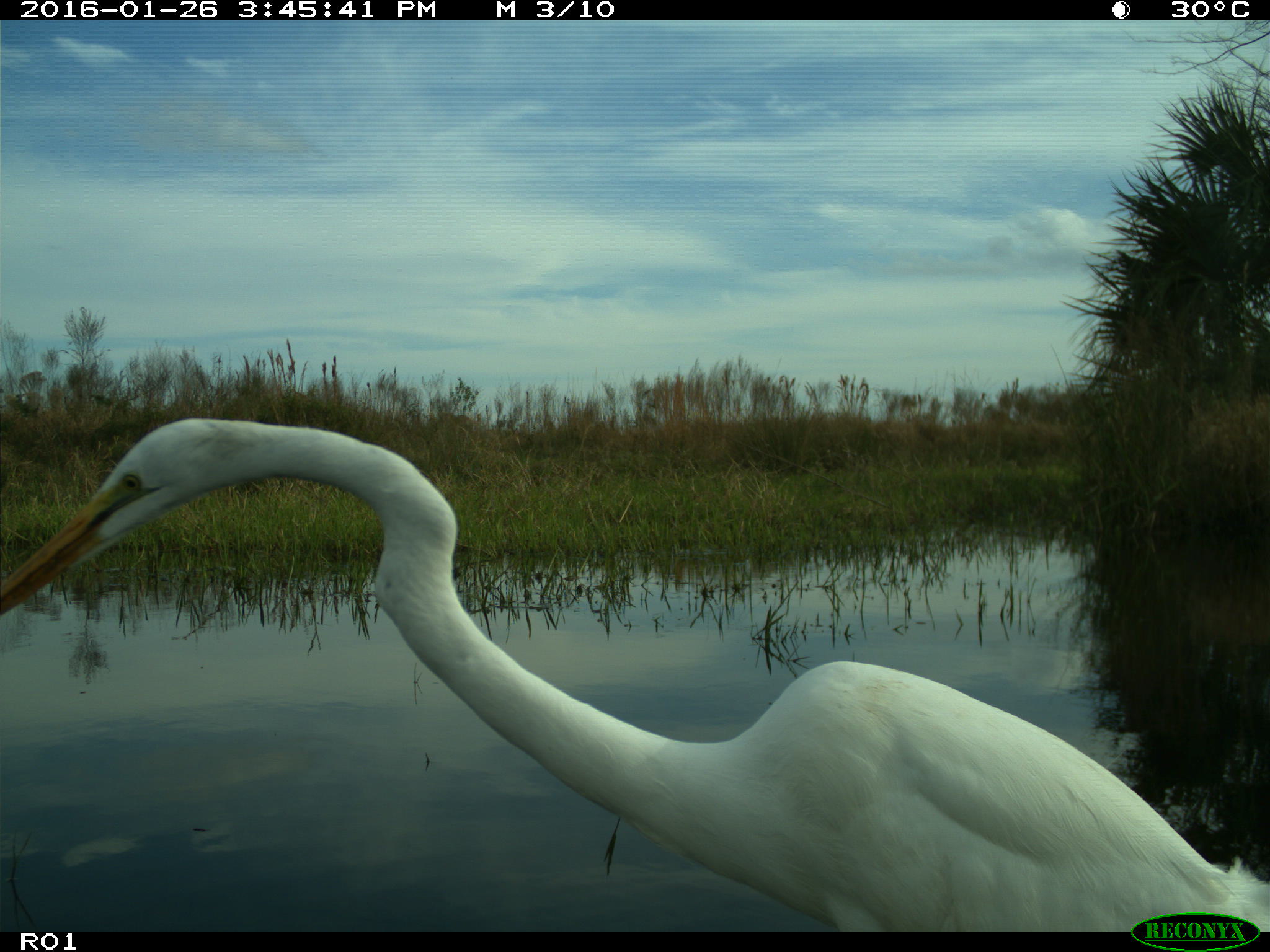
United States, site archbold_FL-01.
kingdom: Animalia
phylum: Chordata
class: Aves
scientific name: Aves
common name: birds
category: unidentified bird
Unidentified bird (birds) (Aves).